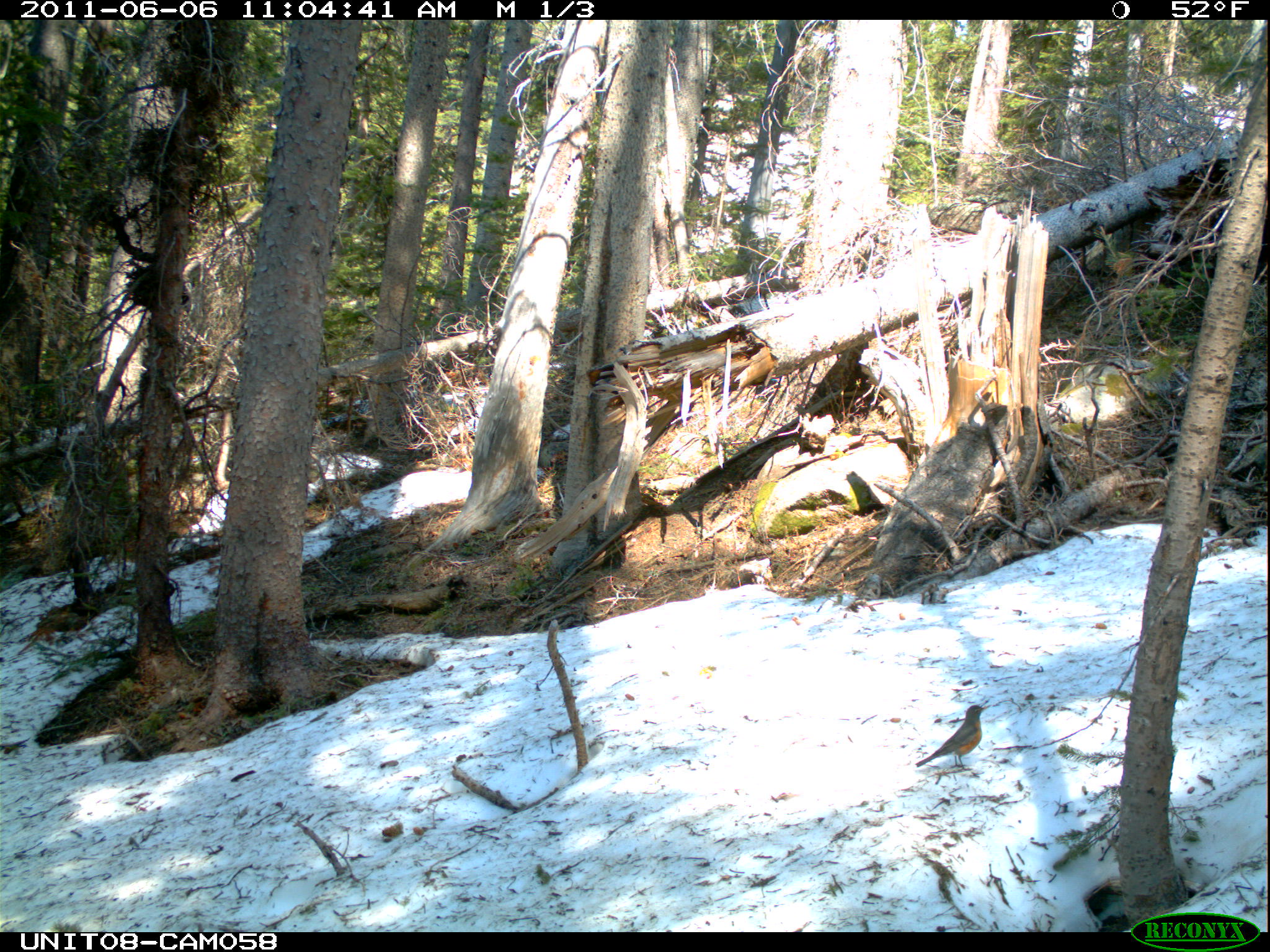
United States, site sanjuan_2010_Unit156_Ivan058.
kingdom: Animalia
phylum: Chordata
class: Aves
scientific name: Aves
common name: birds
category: unidentified bird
Unidentified bird (birds) (Aves).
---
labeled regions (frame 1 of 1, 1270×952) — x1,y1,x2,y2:
animal: 915,705,990,771